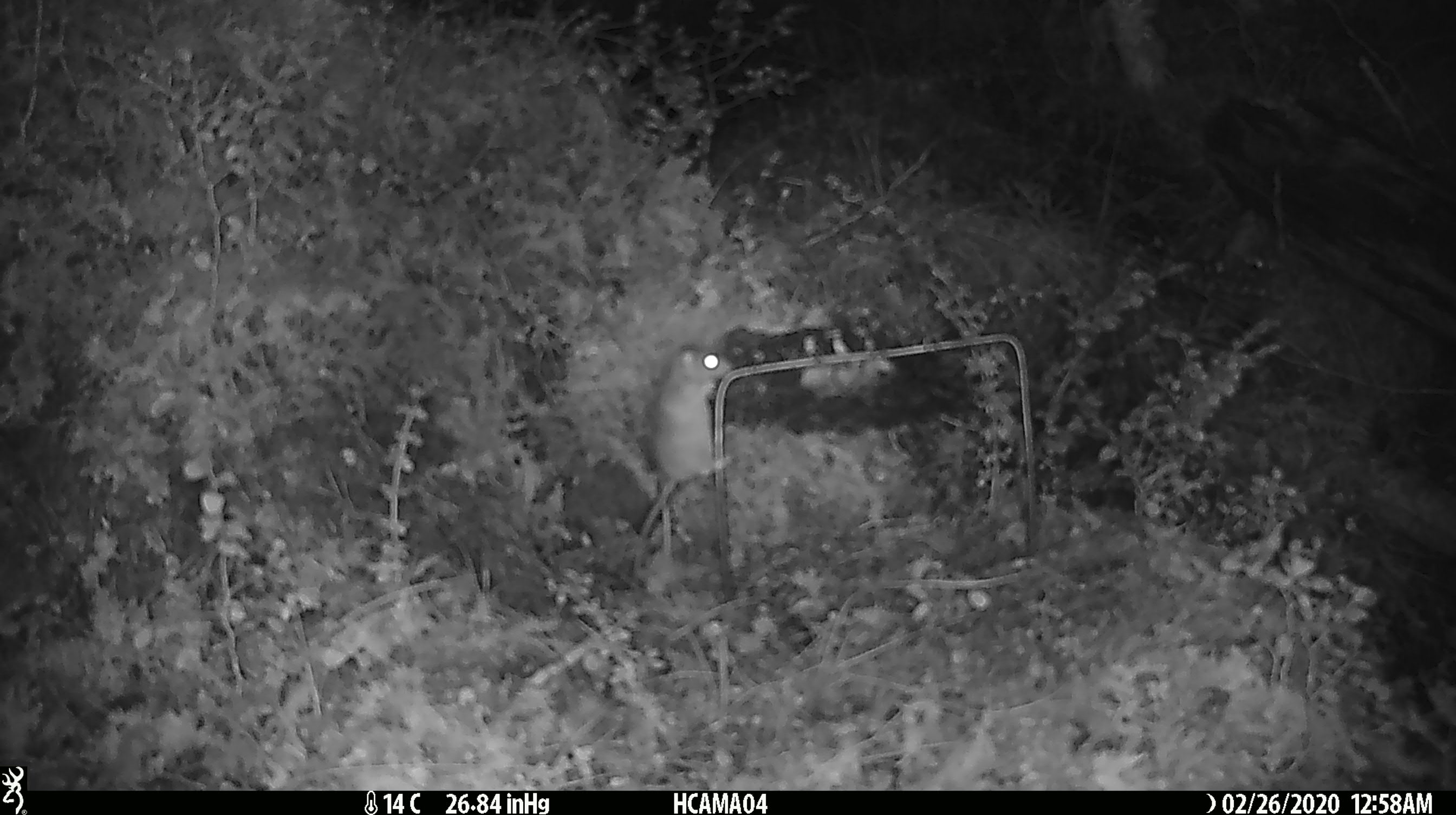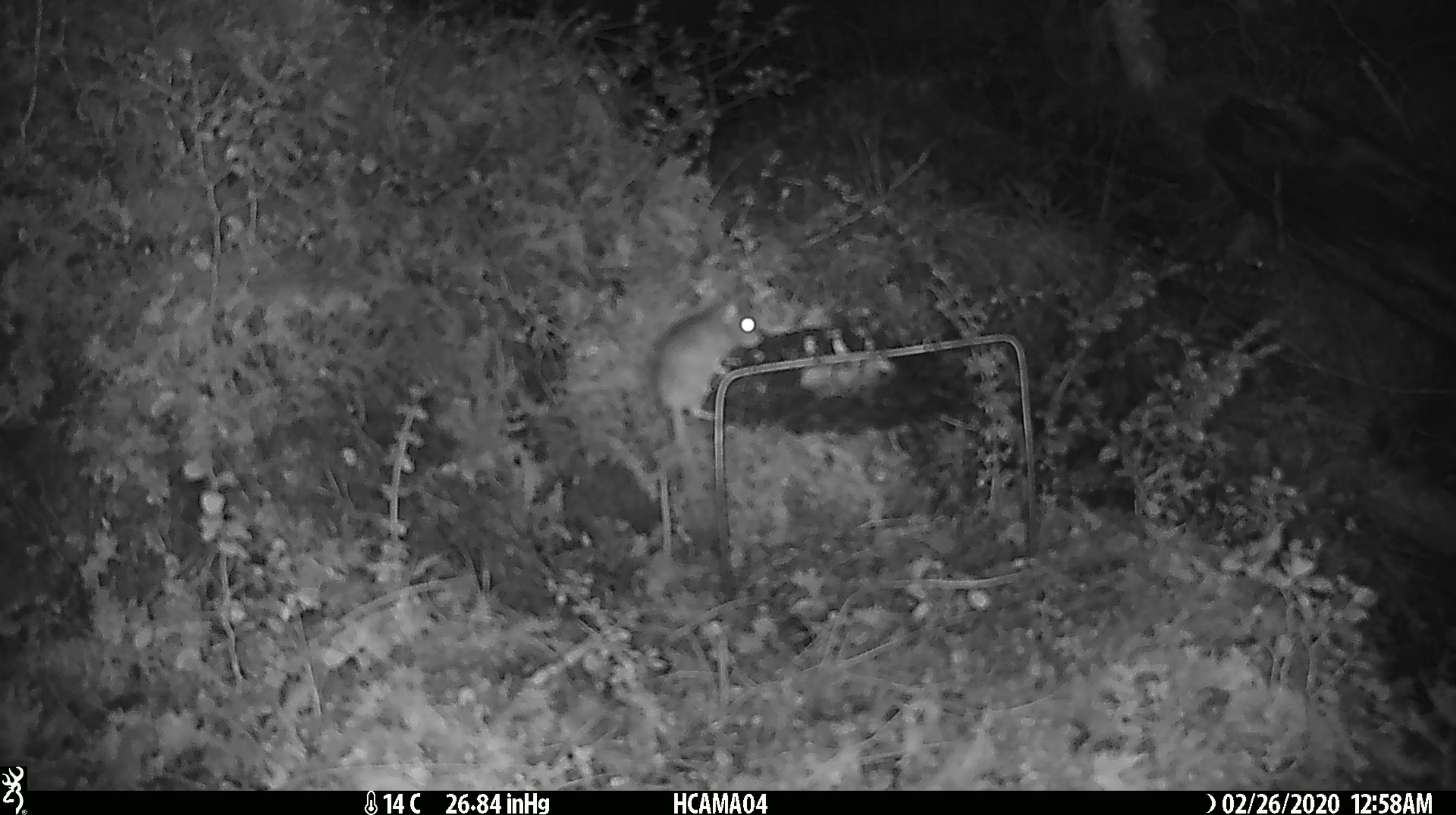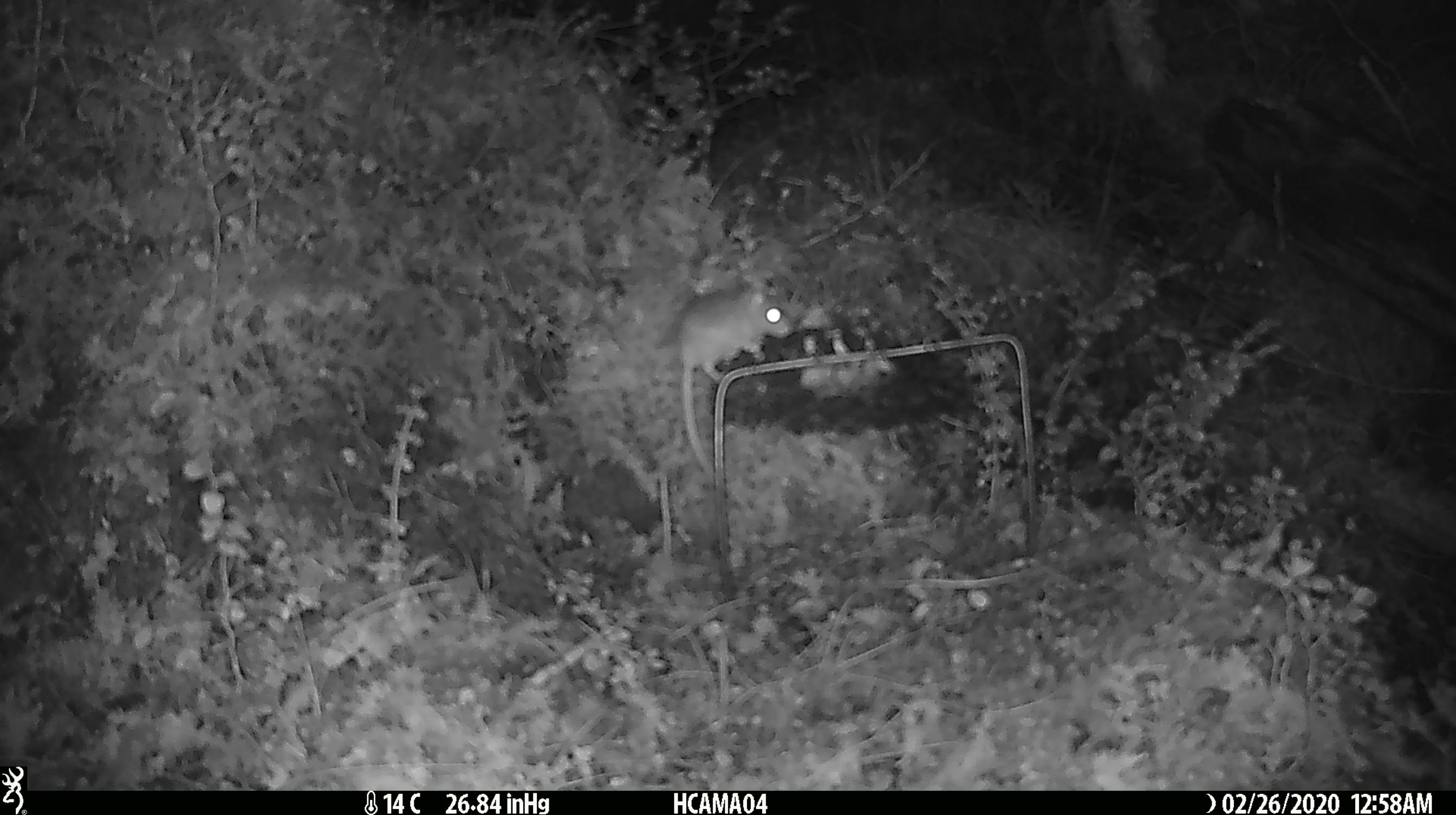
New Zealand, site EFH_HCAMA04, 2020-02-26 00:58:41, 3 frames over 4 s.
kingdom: Animalia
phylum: Chordata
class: Mammalia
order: Rodentia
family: Muridae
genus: Mus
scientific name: Mus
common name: mouse